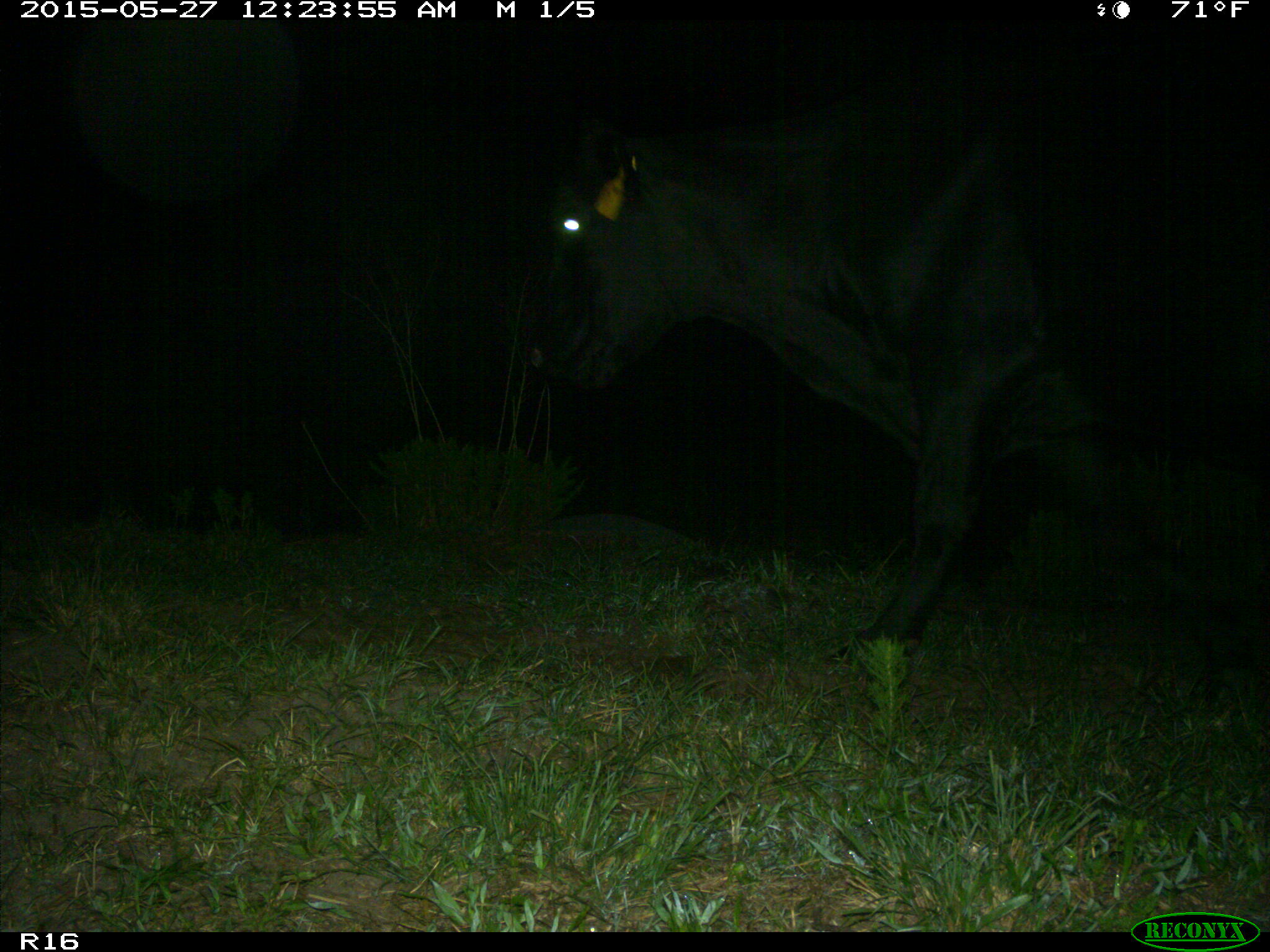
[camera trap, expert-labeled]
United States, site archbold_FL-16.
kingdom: Animalia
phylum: Chordata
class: Mammalia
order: Artiodactyla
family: Bovidae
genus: Bos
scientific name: Bos taurus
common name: domestic cow